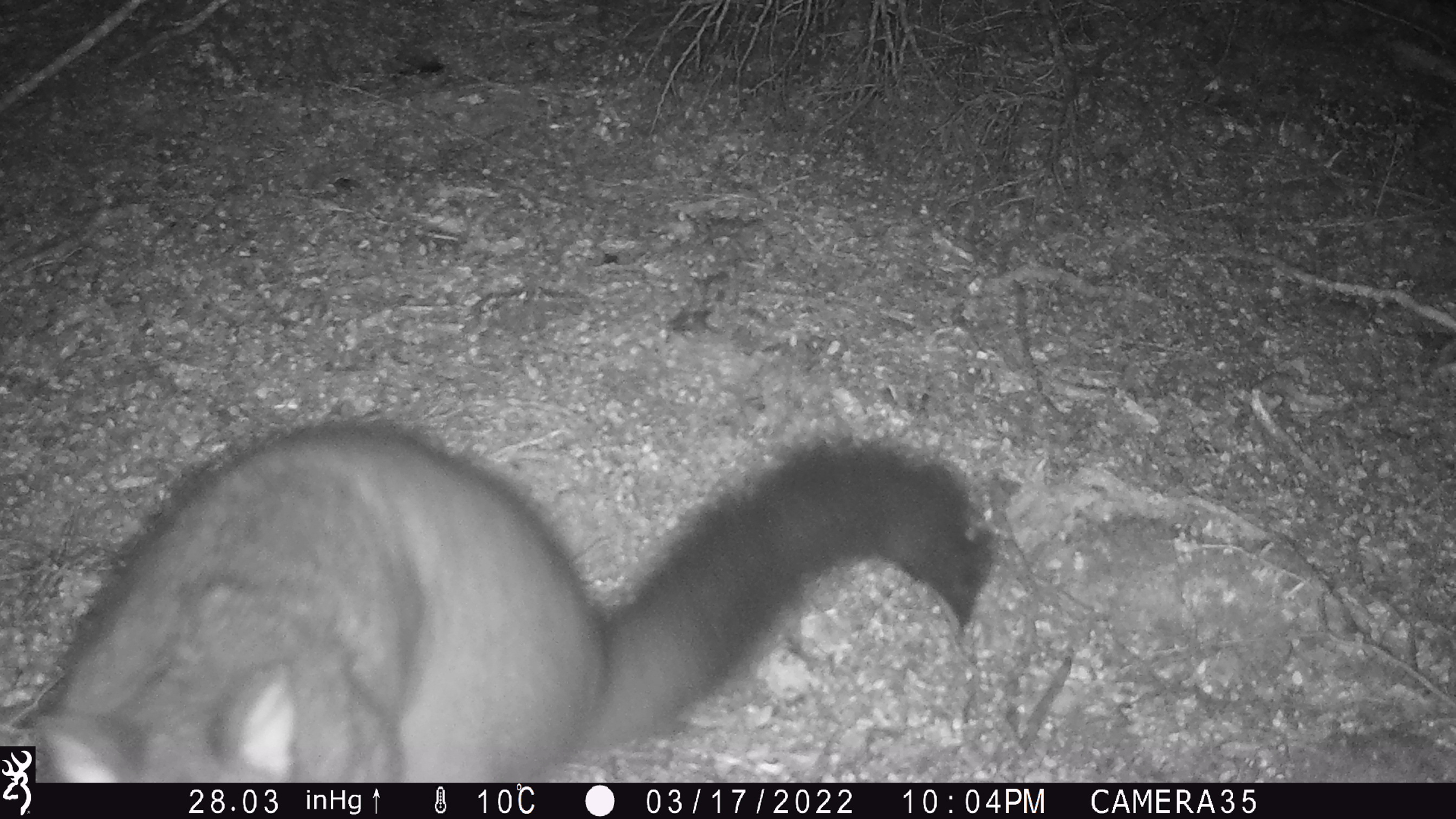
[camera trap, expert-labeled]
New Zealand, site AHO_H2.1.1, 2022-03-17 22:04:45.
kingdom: Animalia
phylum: Chordata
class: Mammalia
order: Diprotodontia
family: Phalangeridae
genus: Trichosurus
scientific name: Trichosurus vulpecula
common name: common brushtail possum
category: possum